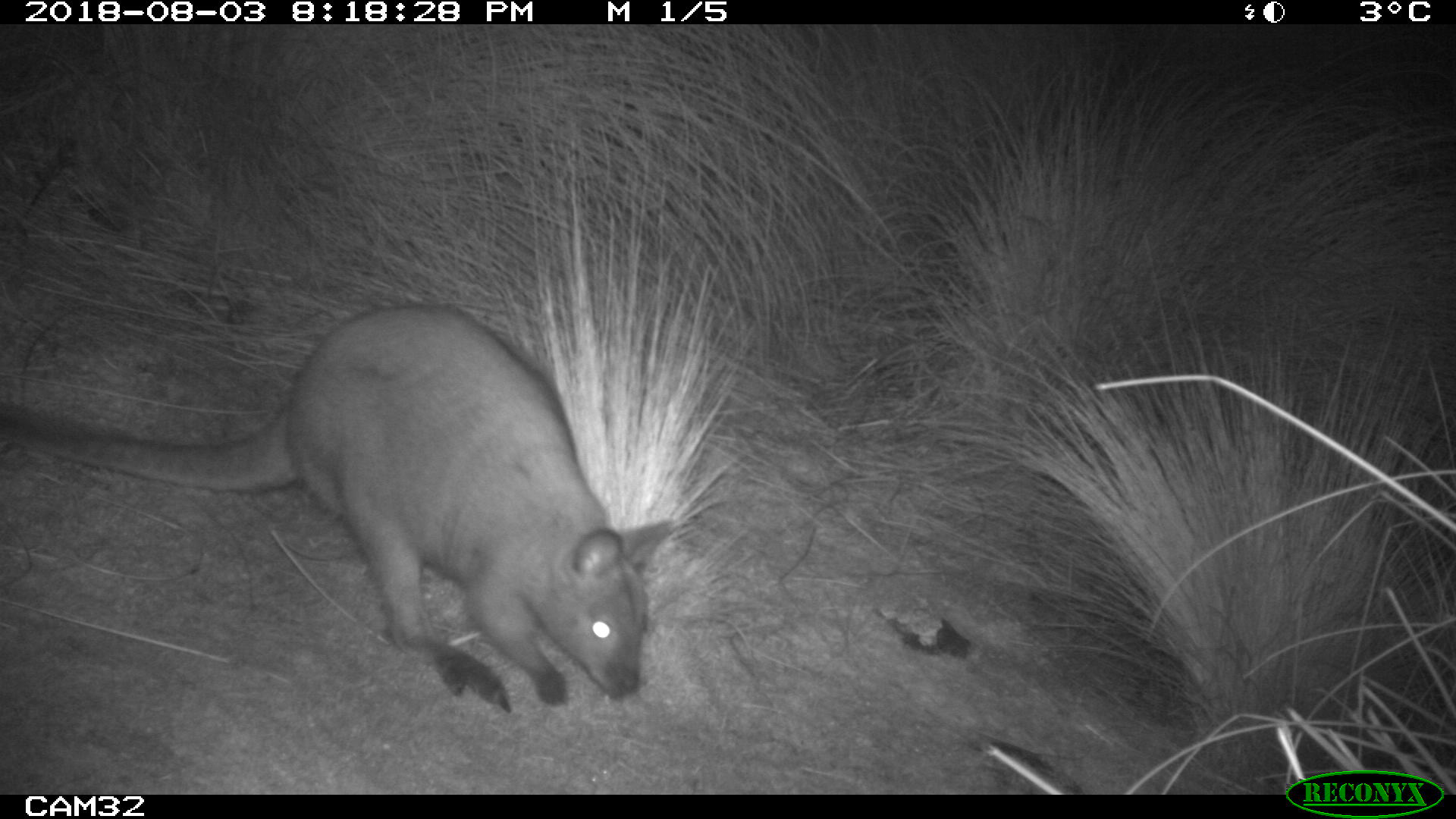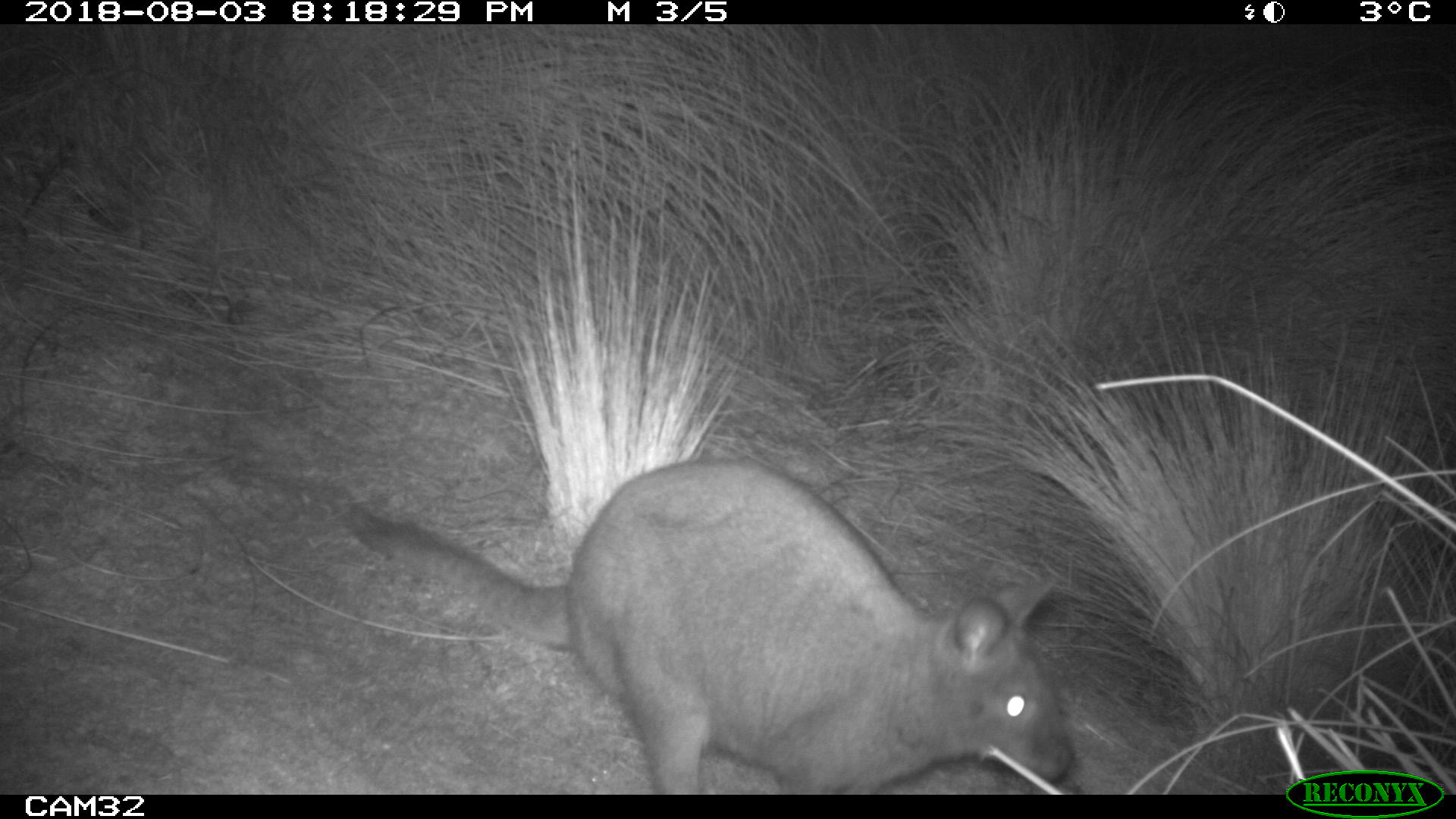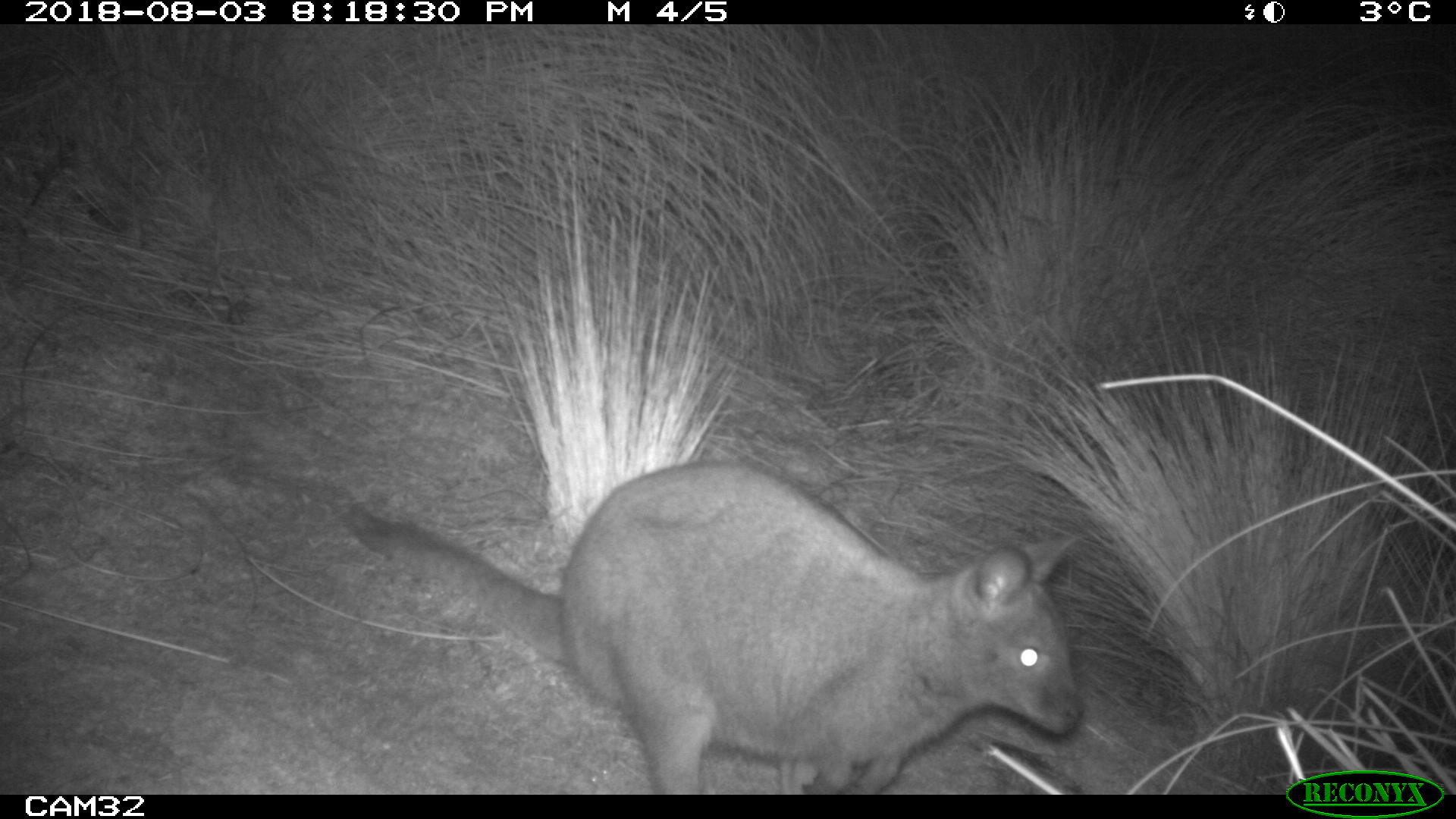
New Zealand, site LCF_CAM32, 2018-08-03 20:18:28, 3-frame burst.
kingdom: Animalia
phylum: Chordata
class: Mammalia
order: Diprotodontia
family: Macropodidae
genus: Notamacropus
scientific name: Notamacropus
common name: wallaby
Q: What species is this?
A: Wallaby (Notamacropus).